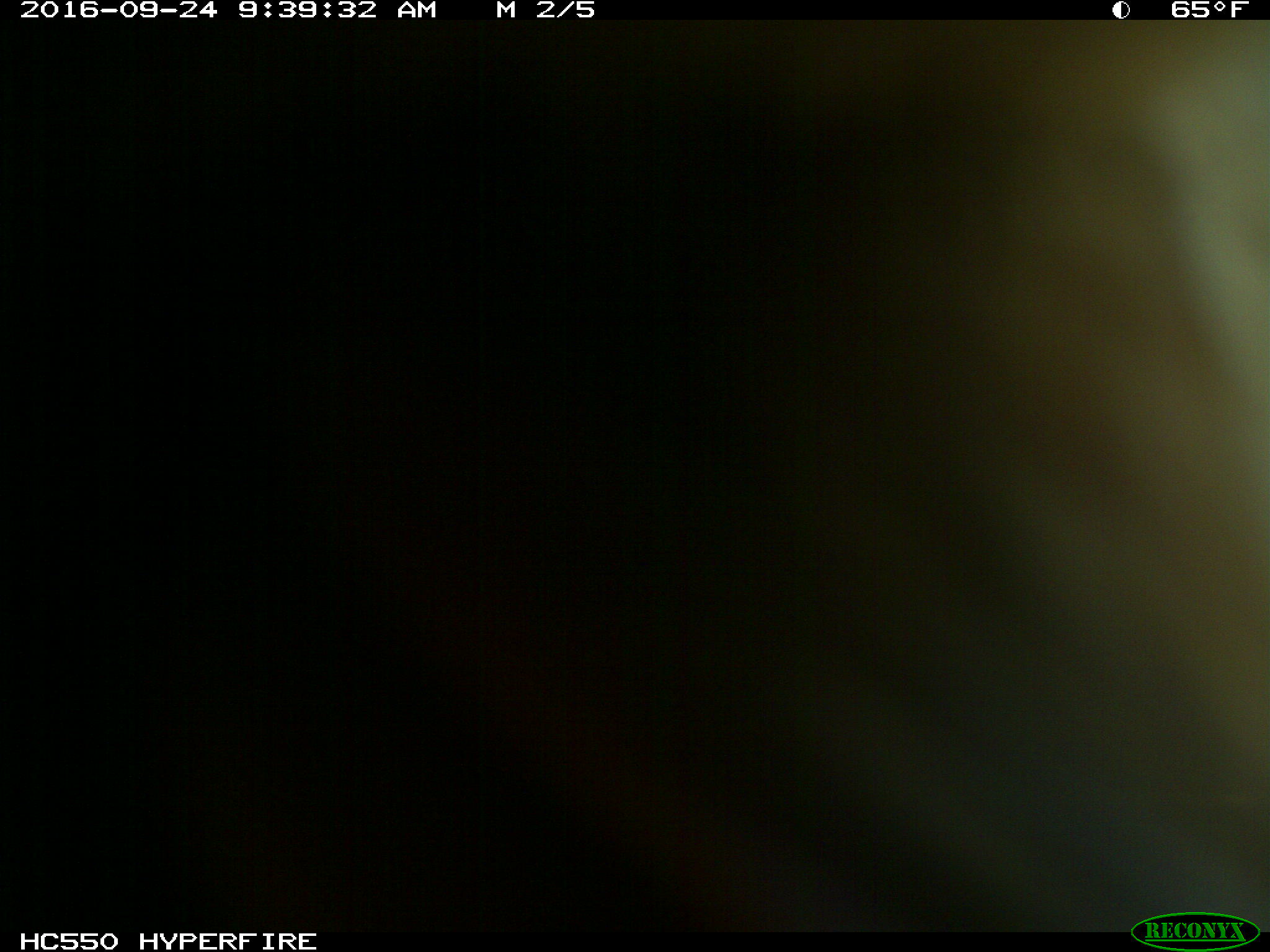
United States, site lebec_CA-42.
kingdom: Animalia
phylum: Chordata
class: Mammalia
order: Artiodactyla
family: Bovidae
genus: Bos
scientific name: Bos taurus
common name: domestic cow